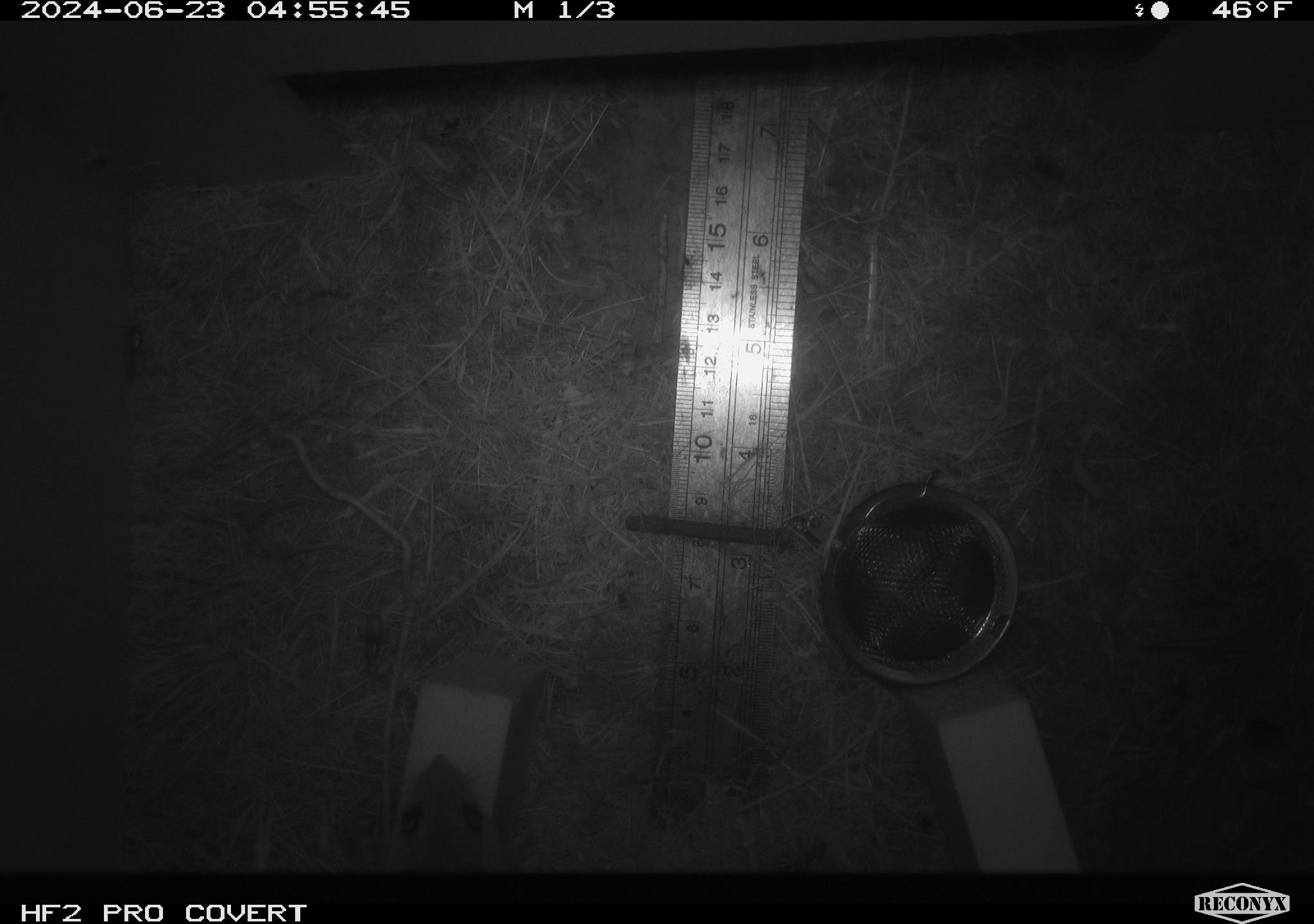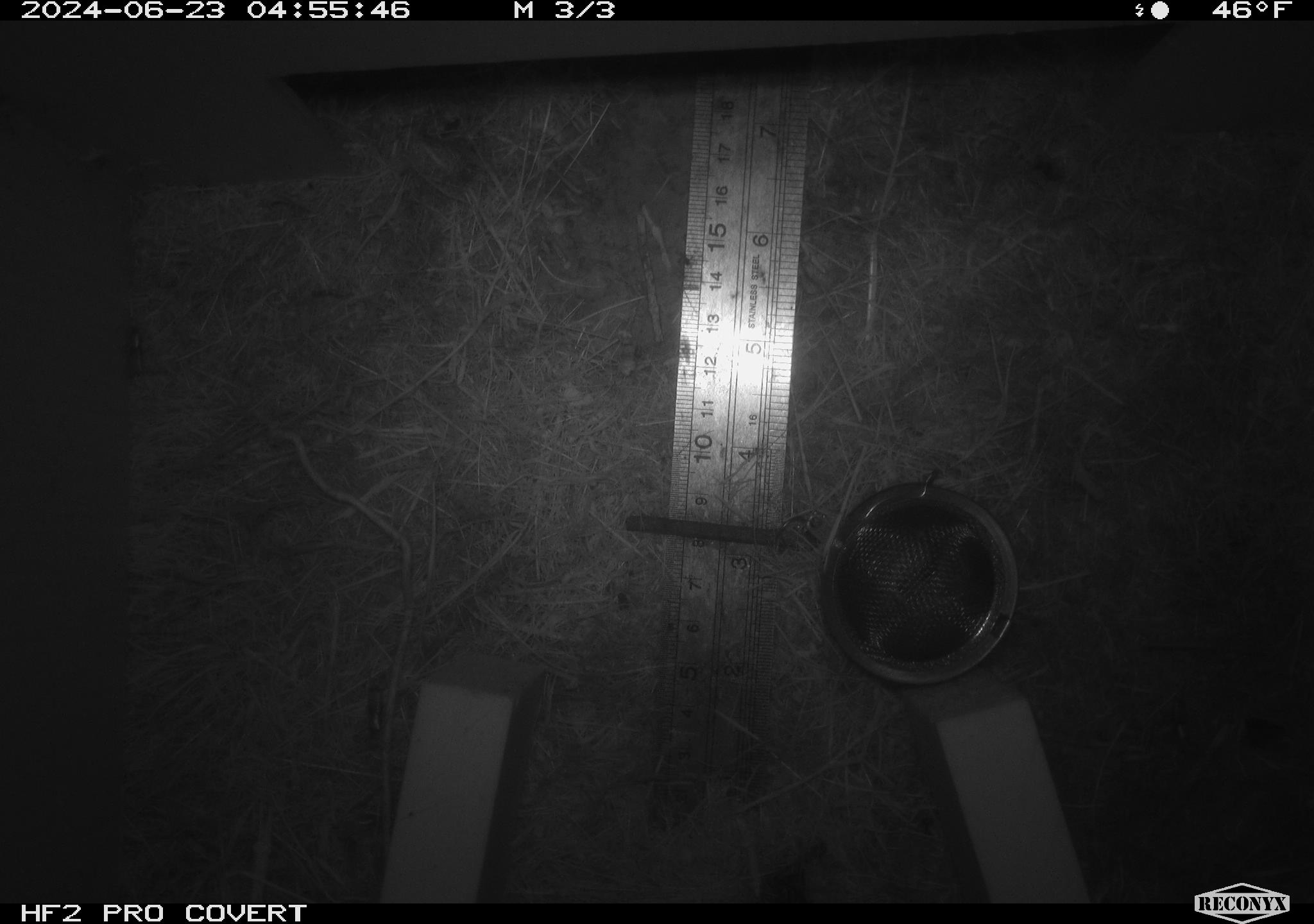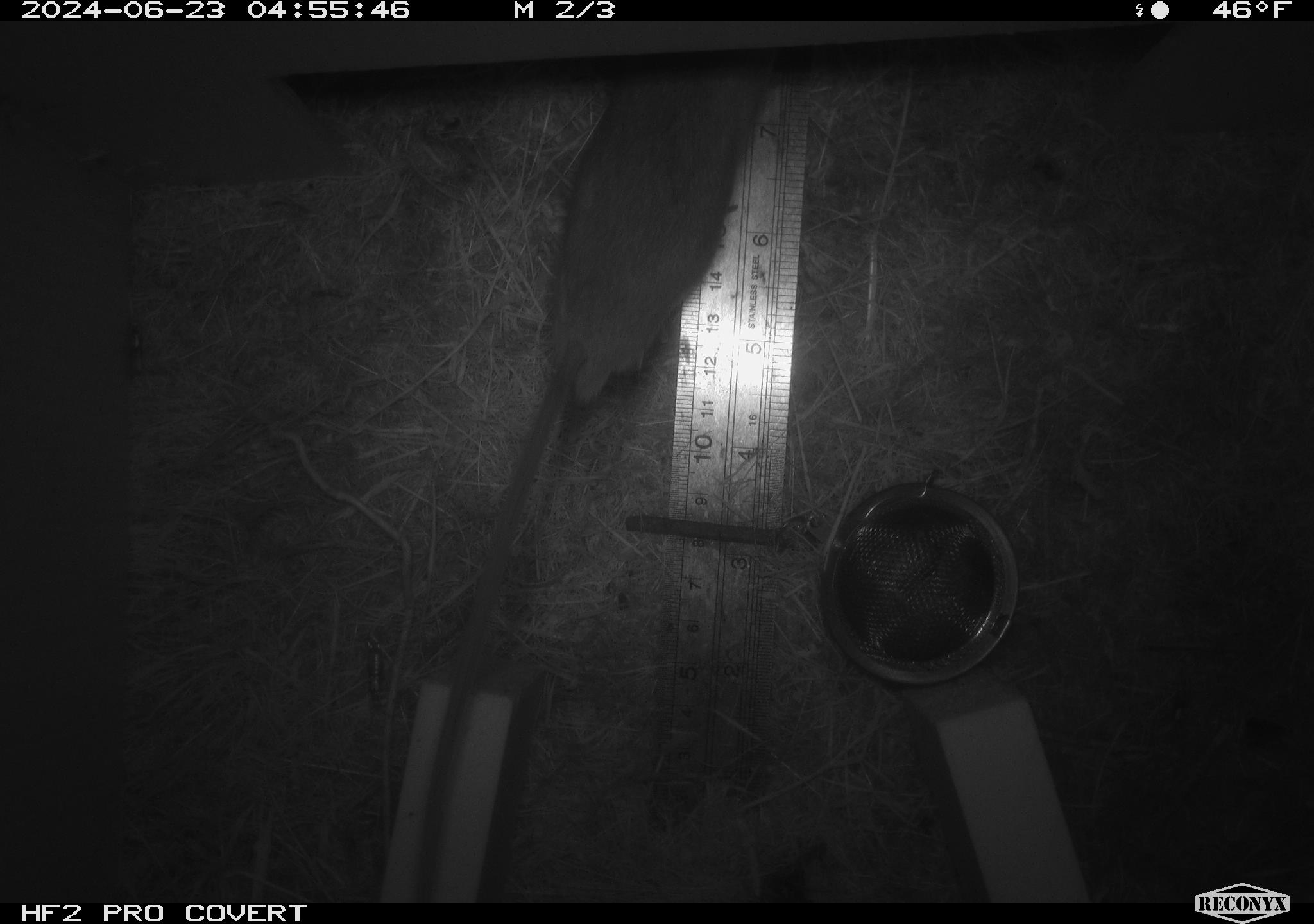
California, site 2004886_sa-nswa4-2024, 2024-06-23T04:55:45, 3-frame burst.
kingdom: Animalia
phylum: Chordata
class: Mammalia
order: Rodentia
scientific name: Rodentia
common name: rodent